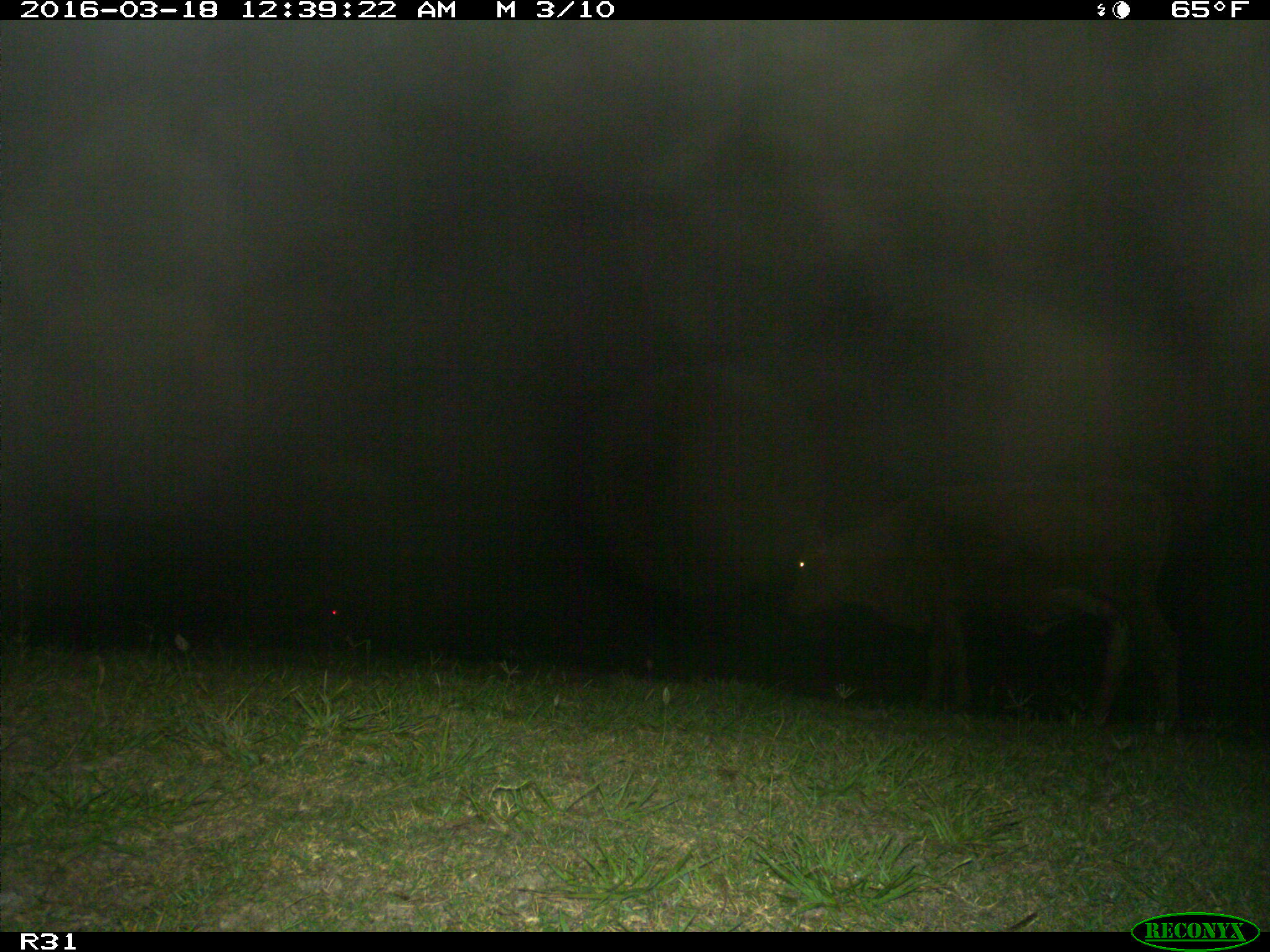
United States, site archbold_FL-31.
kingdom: Animalia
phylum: Chordata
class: Mammalia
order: Artiodactyla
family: Bovidae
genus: Bos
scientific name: Bos taurus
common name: domestic cow